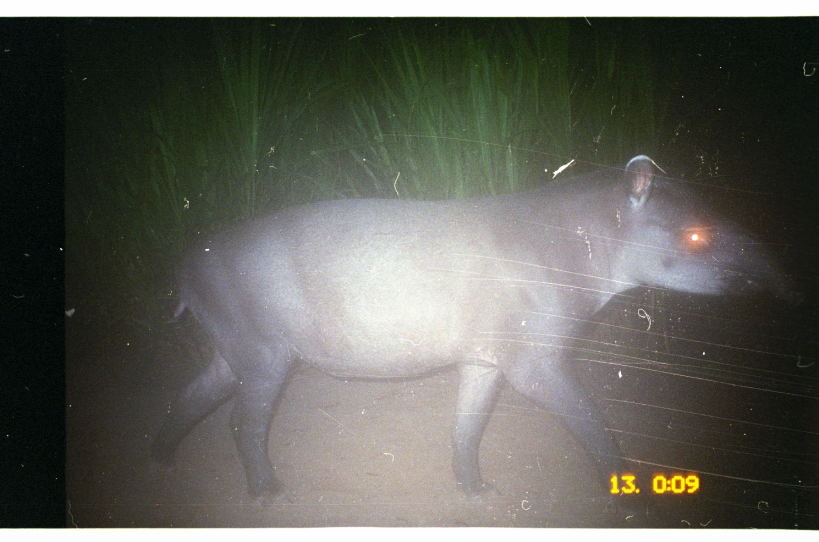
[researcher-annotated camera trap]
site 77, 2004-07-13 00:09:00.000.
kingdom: Animalia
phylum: Chordata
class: Mammalia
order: Perissodactyla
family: Tapiridae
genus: Tapirus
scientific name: Tapirus terrestris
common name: south american tapir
Tapirus terrestris (south american tapir).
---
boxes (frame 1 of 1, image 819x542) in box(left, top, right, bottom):
tapirus terrestris: box(150, 155, 808, 512)